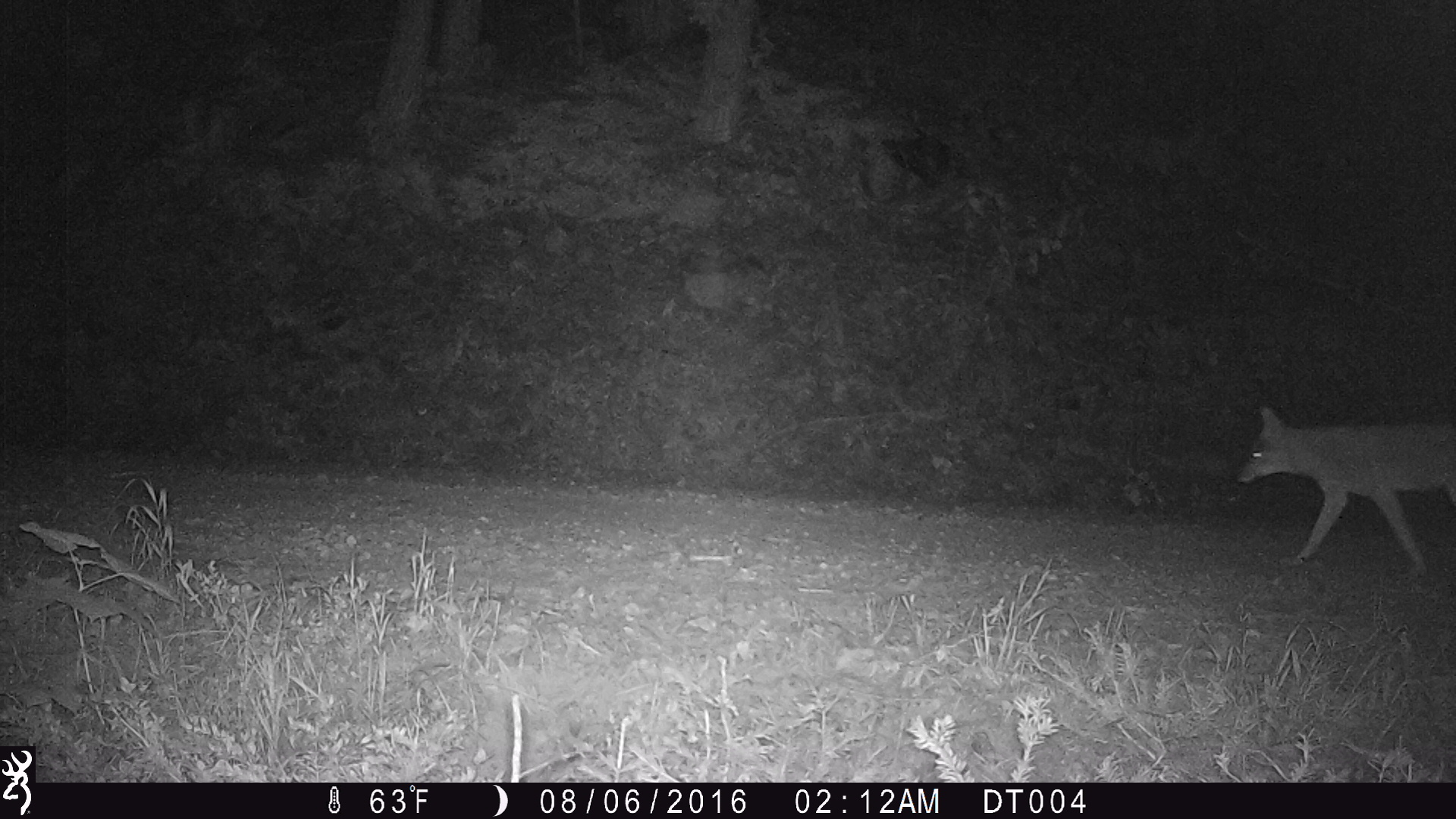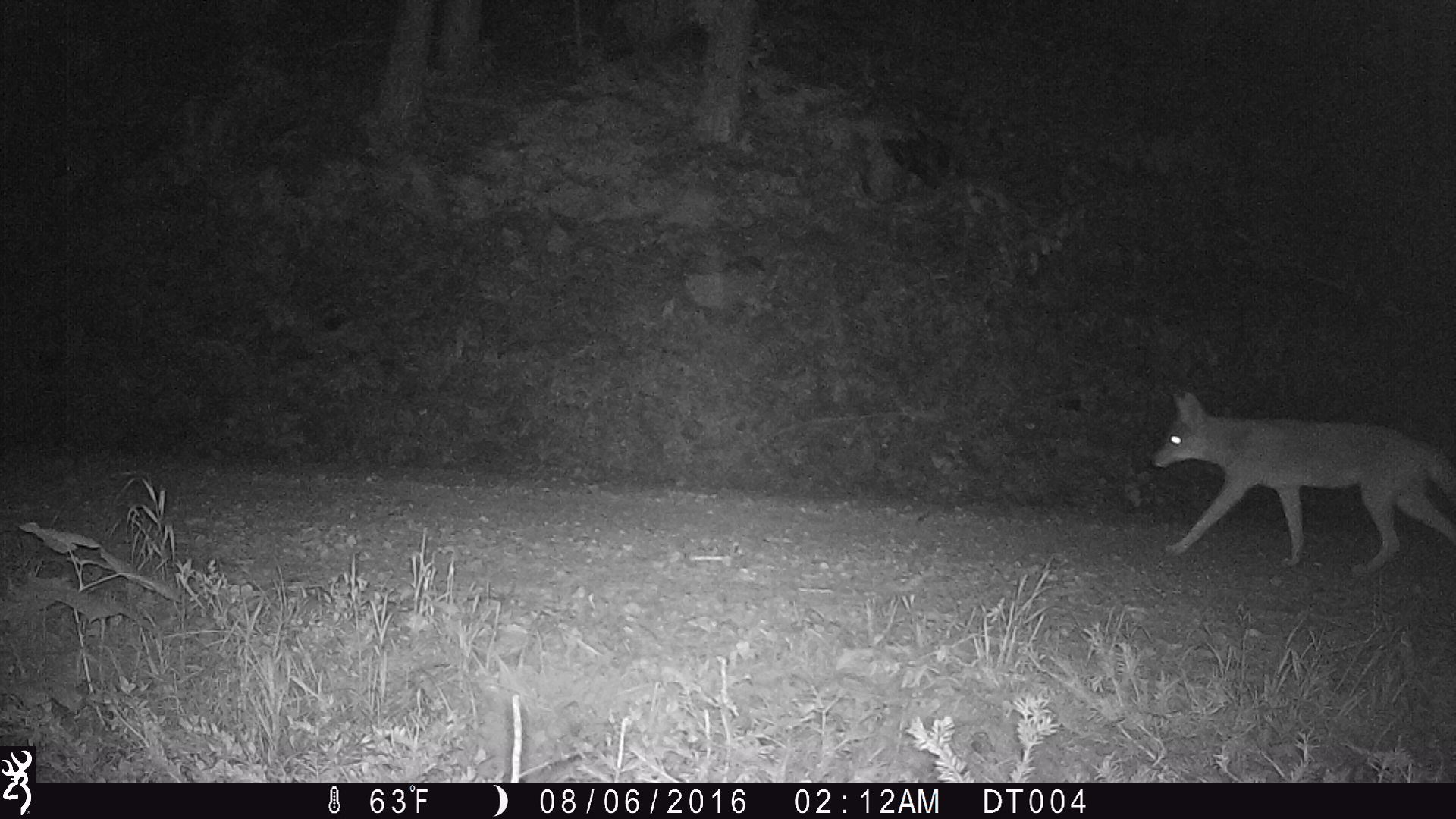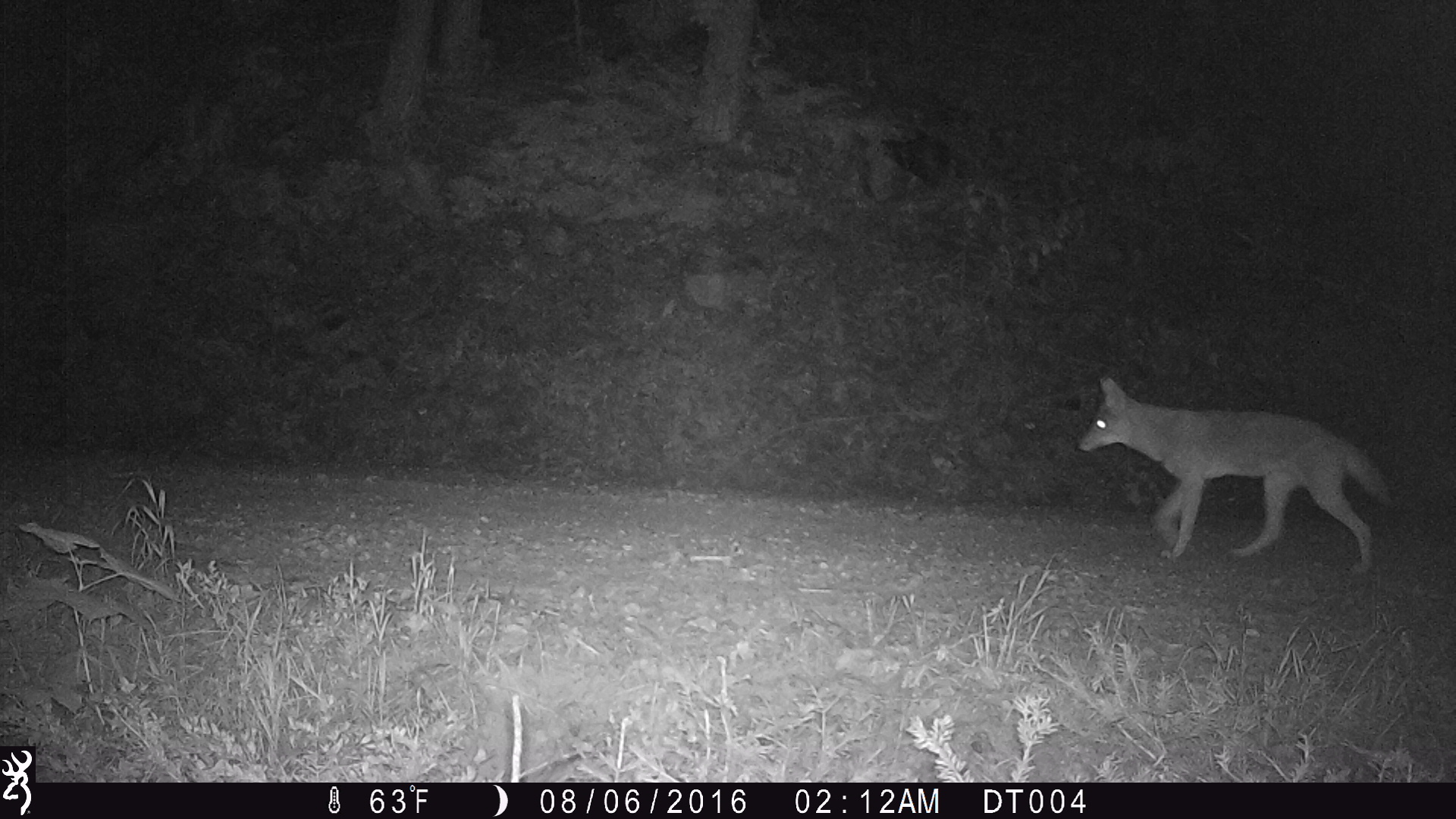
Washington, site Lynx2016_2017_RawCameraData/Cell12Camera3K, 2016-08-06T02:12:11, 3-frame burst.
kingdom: Animalia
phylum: Chordata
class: Mammalia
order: Carnivora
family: Canidae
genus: Canis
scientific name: Canis latrans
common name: coyote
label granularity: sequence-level